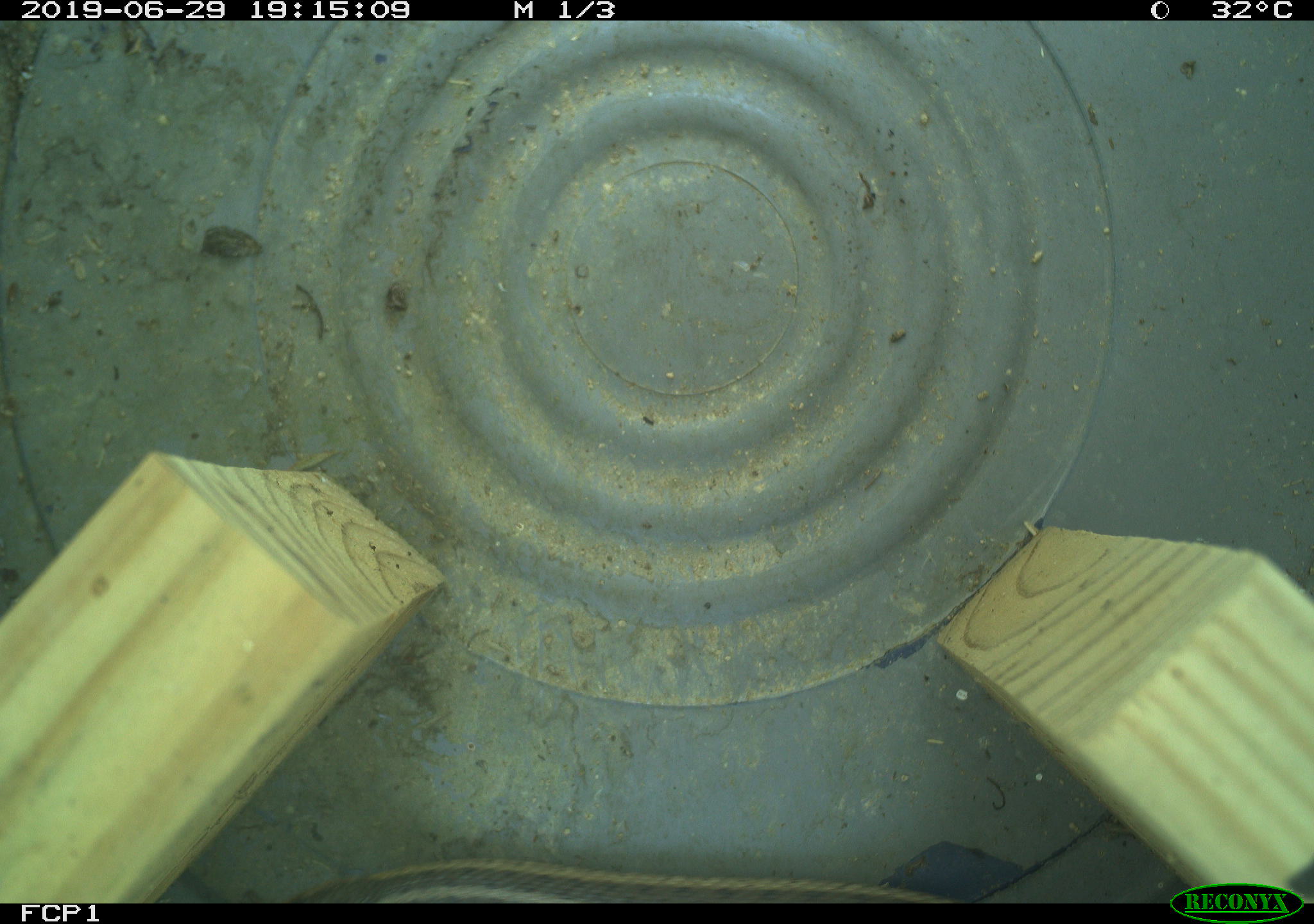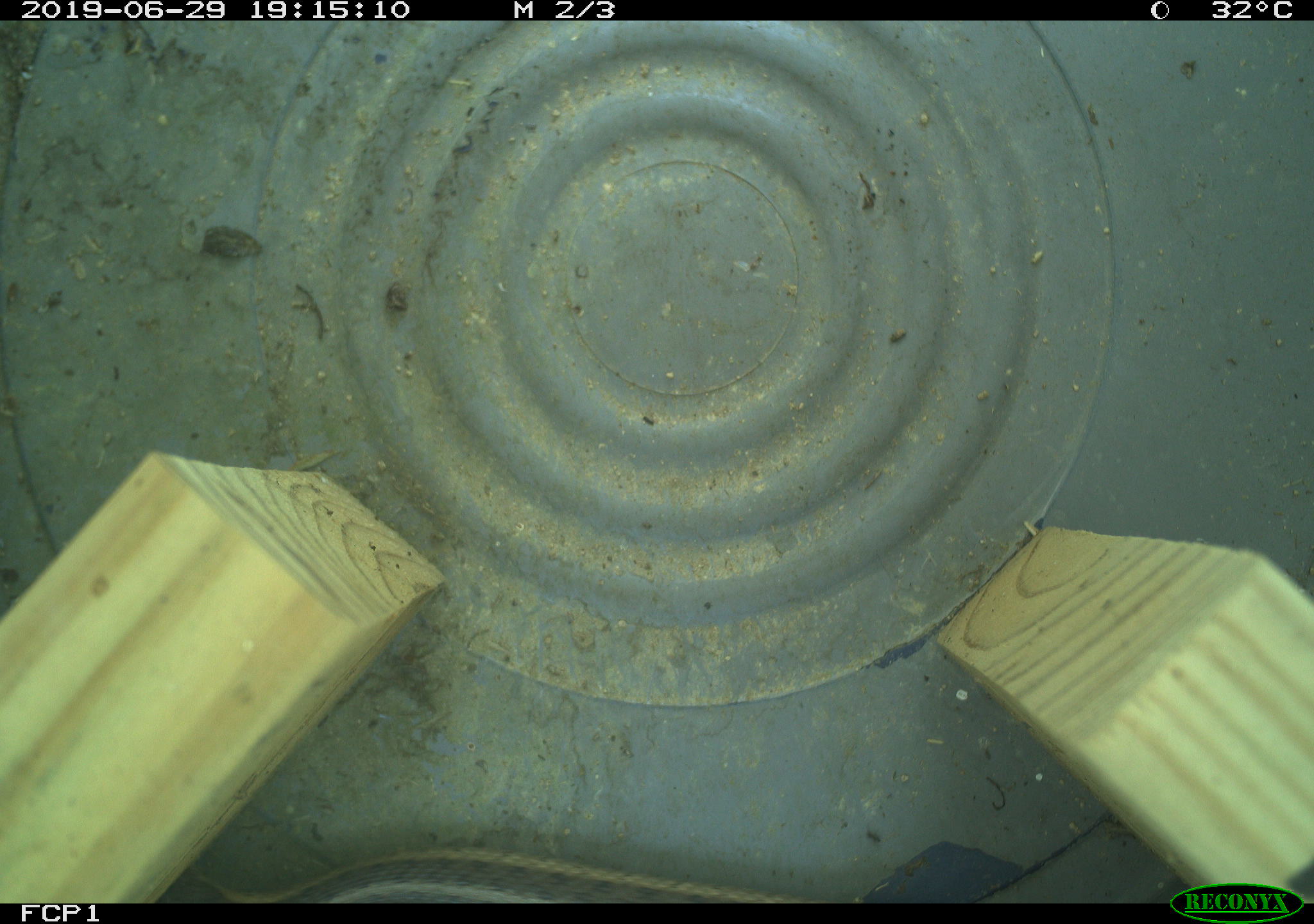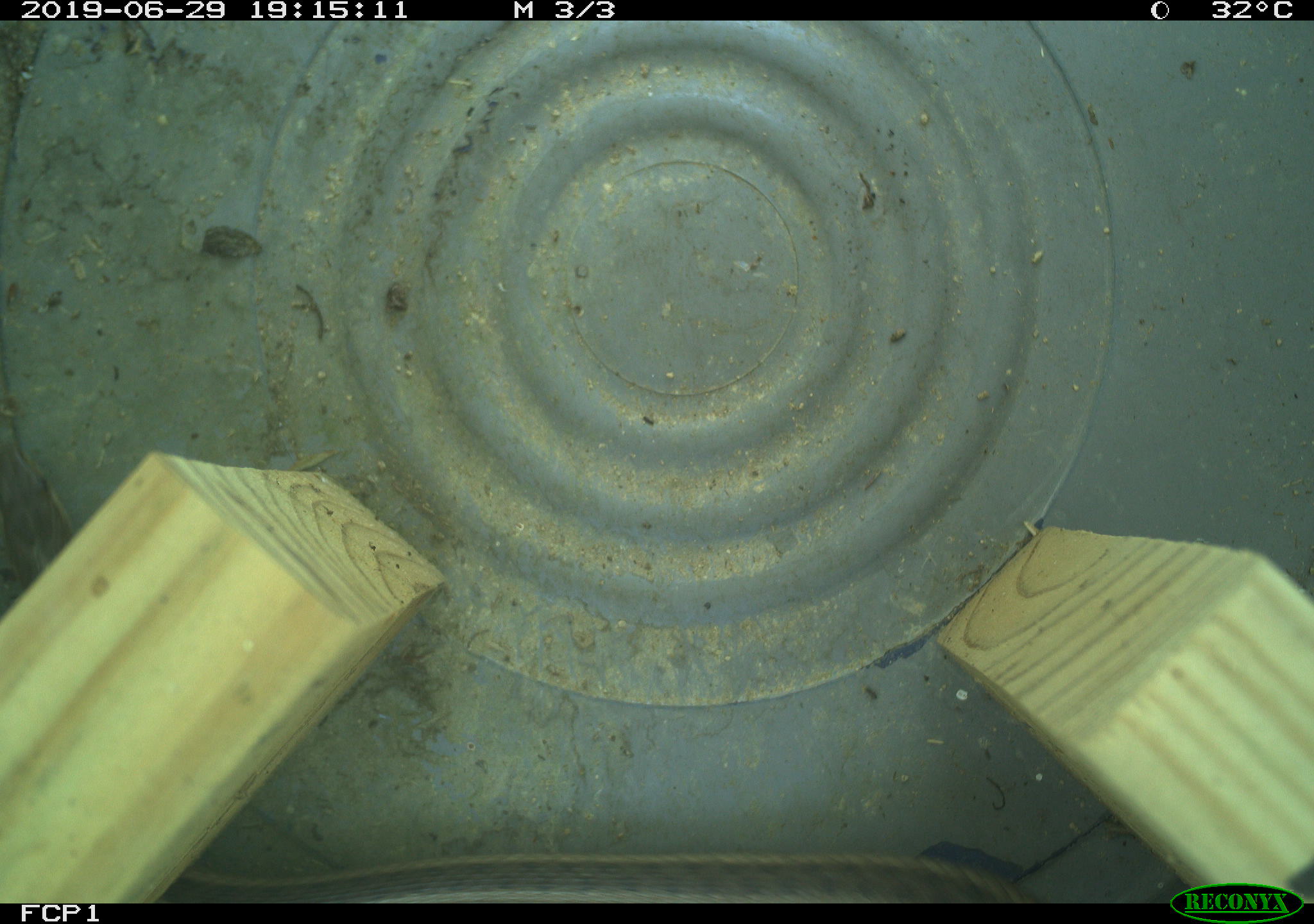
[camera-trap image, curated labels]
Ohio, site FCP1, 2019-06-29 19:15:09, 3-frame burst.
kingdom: Animalia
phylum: Chordata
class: Reptilia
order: Squamata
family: Colubridae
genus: Thamnophis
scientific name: Thamnophis sirtalis sirtalis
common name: eastern gartersnake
Eastern gartersnake (Thamnophis sirtalis sirtalis).